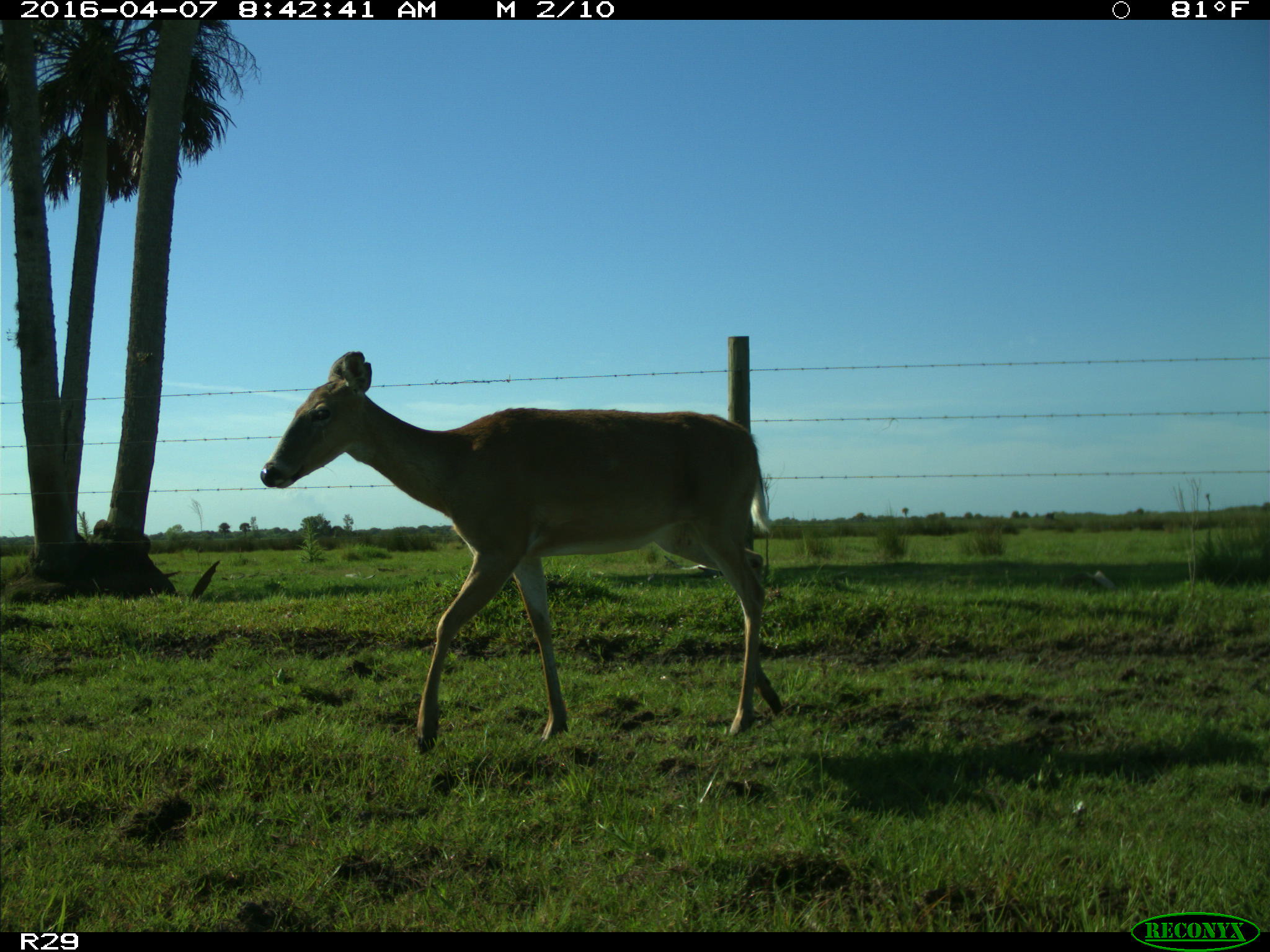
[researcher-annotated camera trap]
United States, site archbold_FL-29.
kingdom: Animalia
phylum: Chordata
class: Mammalia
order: Artiodactyla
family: Cervidae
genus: Odocoileus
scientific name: Odocoileus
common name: deer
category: unidentified deer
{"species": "unidentified deer (deer) (Odocoileus)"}